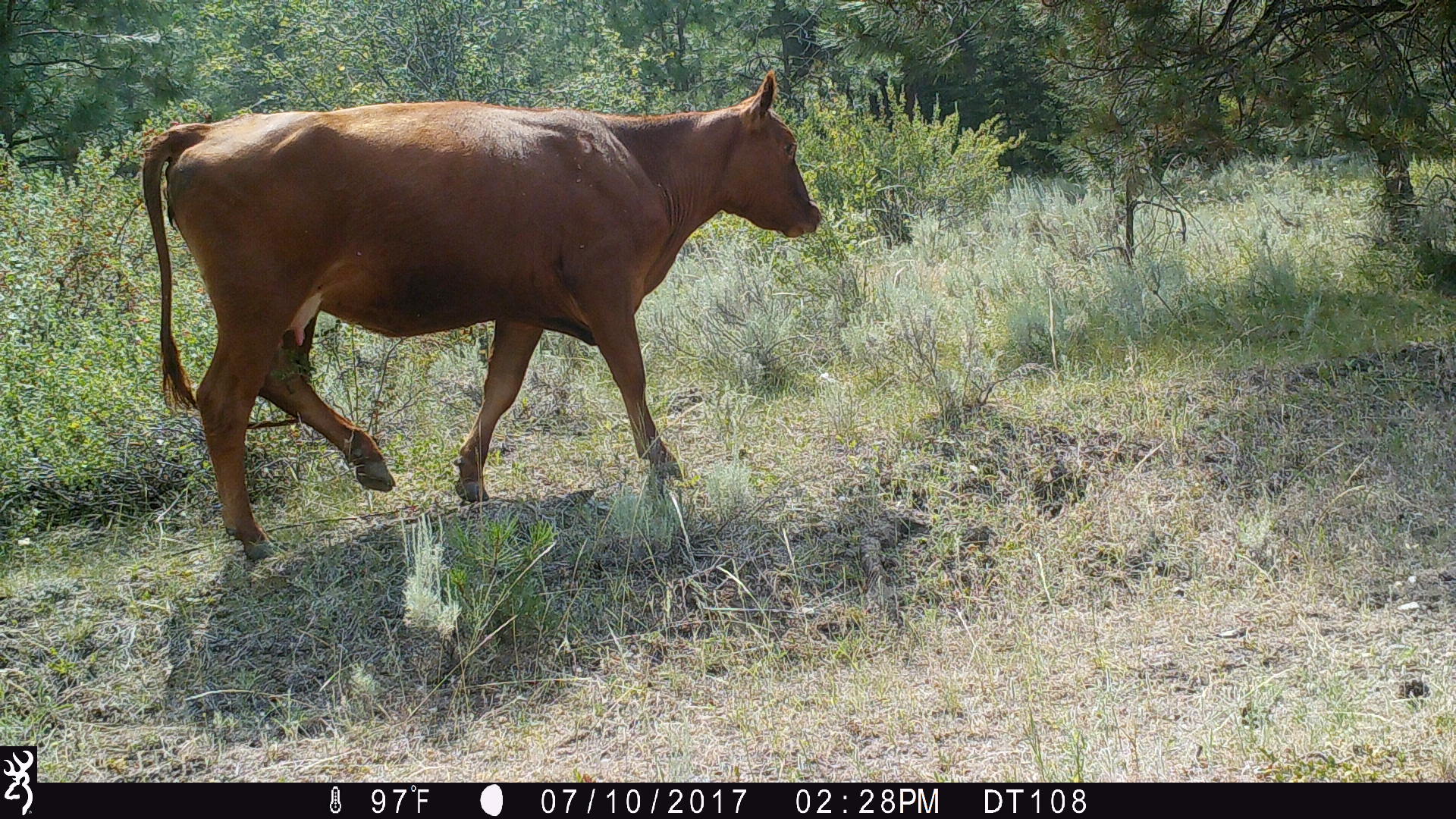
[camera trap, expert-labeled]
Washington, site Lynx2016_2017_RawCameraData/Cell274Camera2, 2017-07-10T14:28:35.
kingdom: Animalia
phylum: Chordata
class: Mammalia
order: Artiodactyla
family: Bovidae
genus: Bos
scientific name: Bos taurus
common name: domestic cattle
Domestic cattle (Bos taurus). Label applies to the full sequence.